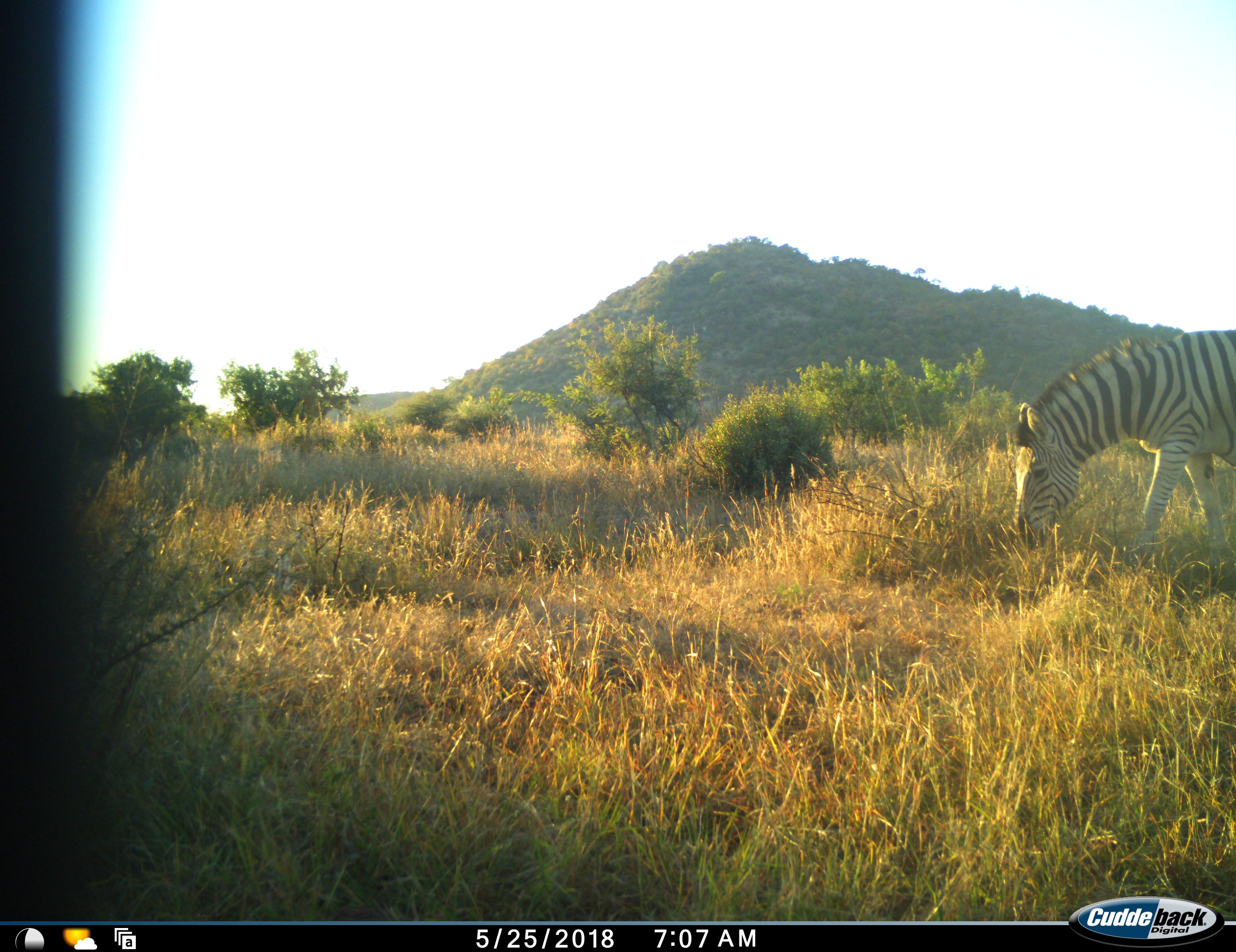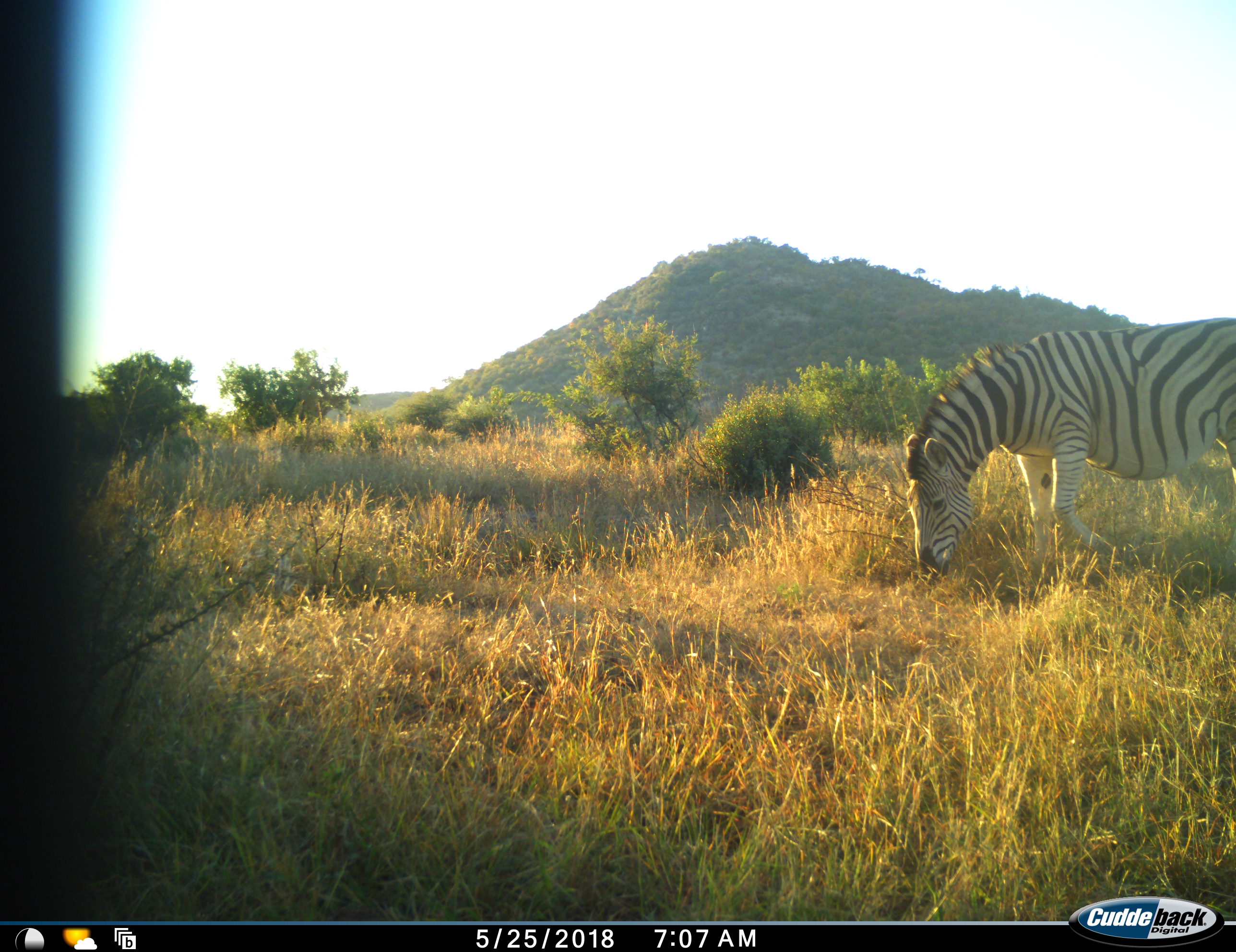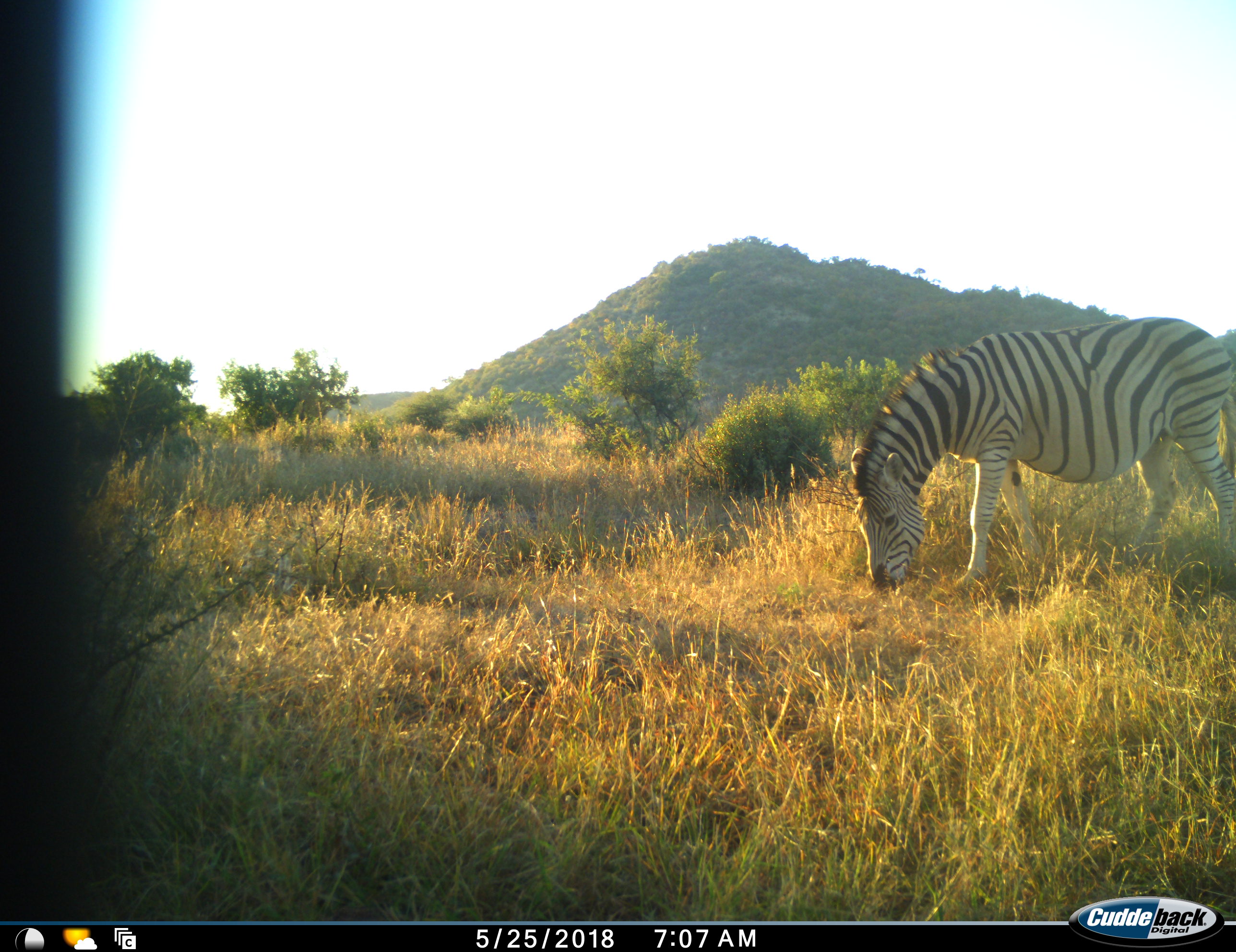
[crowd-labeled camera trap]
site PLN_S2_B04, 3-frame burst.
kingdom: Animalia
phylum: Chordata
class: Mammalia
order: Perissodactyla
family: Equidae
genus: Equus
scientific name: Equus quagga burchellii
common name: burchell's zebra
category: zebraburchells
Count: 1.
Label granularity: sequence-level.